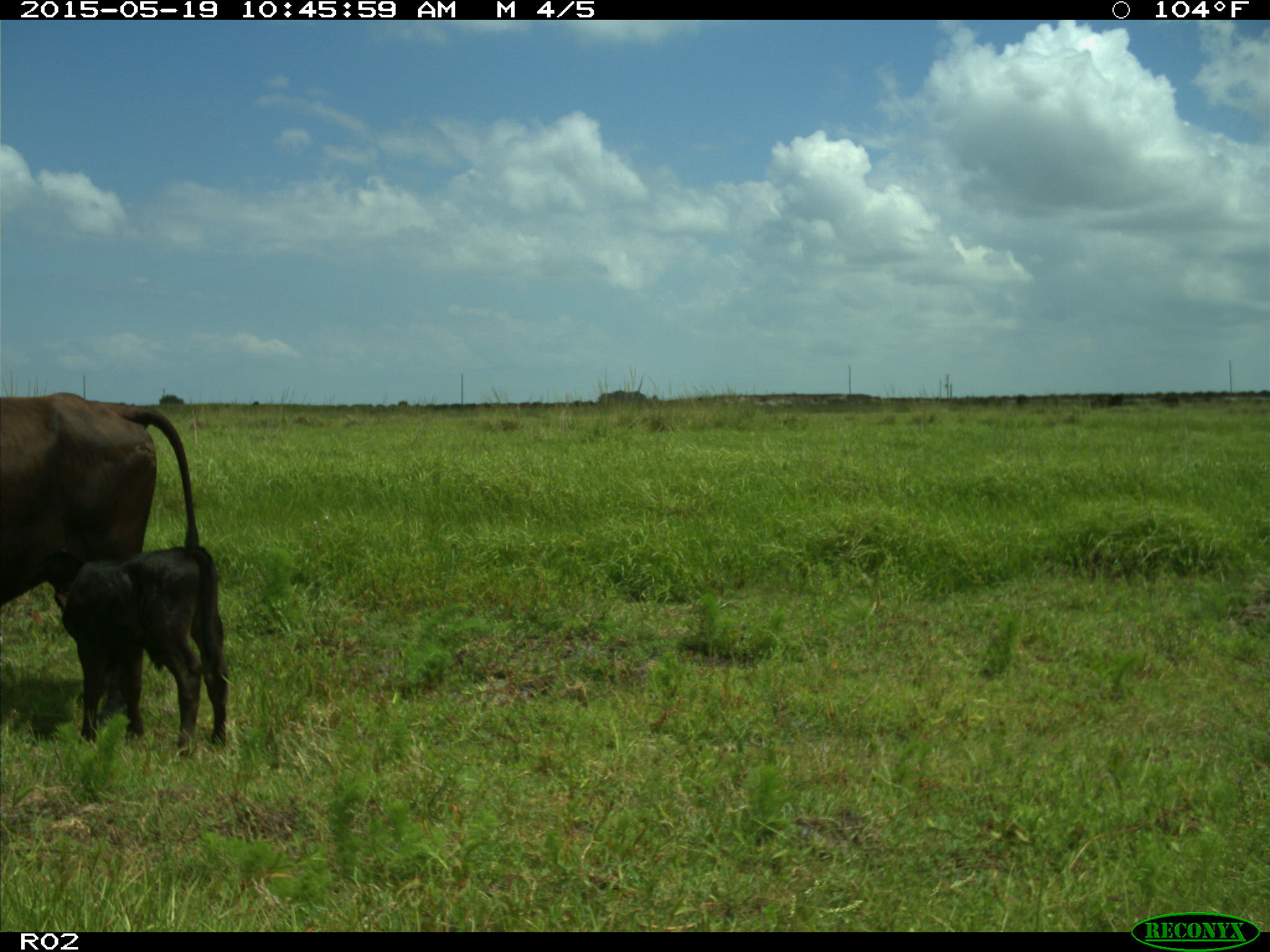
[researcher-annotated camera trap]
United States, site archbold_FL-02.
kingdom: Animalia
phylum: Chordata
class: Mammalia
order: Artiodactyla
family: Bovidae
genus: Bos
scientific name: Bos taurus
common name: domestic cow